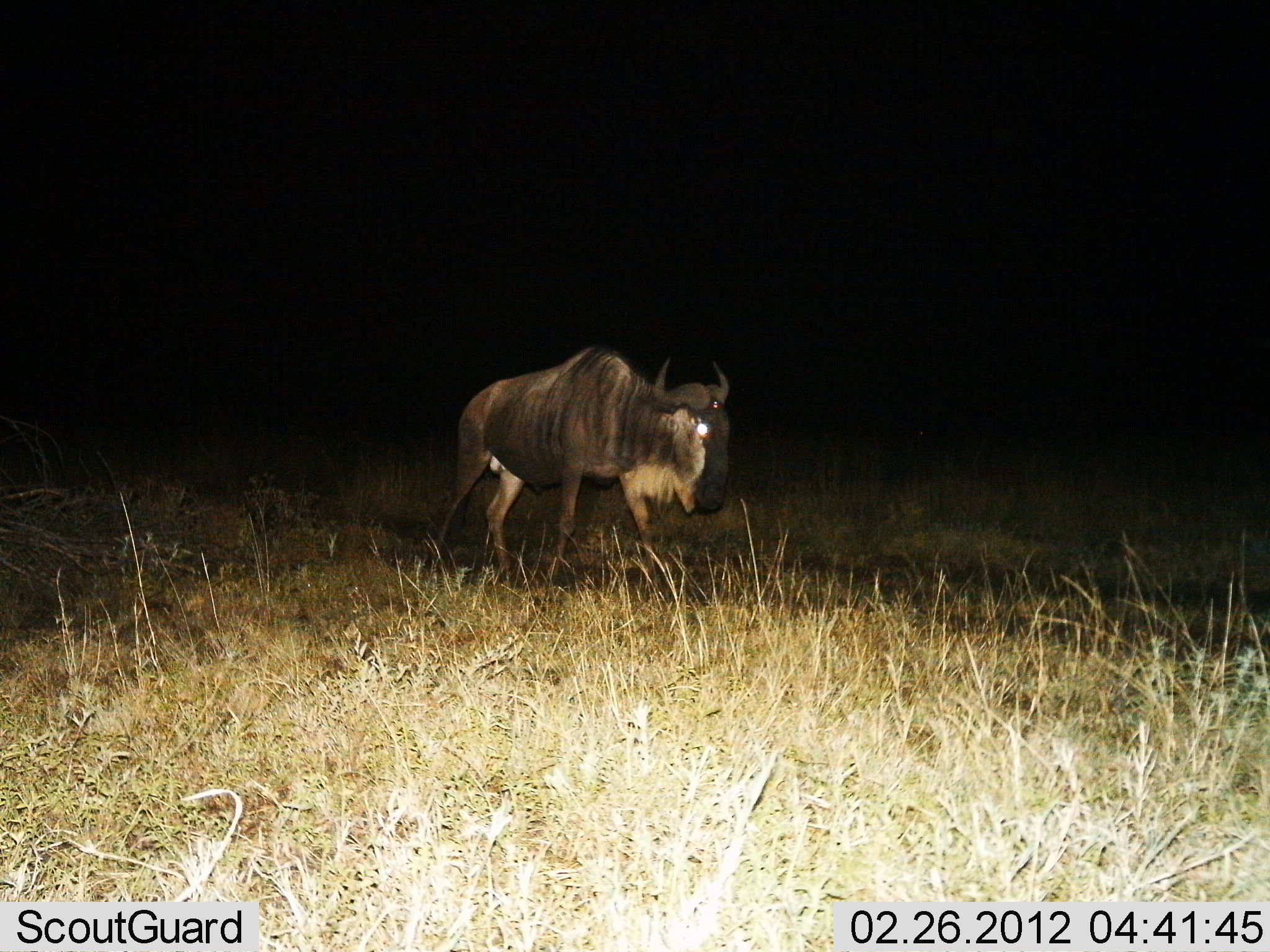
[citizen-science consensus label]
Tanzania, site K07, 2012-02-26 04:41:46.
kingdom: Animalia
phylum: Chordata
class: Mammalia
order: Artiodactyla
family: Bovidae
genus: Connochaetes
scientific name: Connochaetes taurinus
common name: blue wildebeest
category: wildebeest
Wildebeest (blue wildebeest) (Connochaetes taurinus), count 1. Behavior (volunteer vote fractions): standing 23%, resting 0%, moving 77%, interacting 0%. Young present (vote fraction): 0%. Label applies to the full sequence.